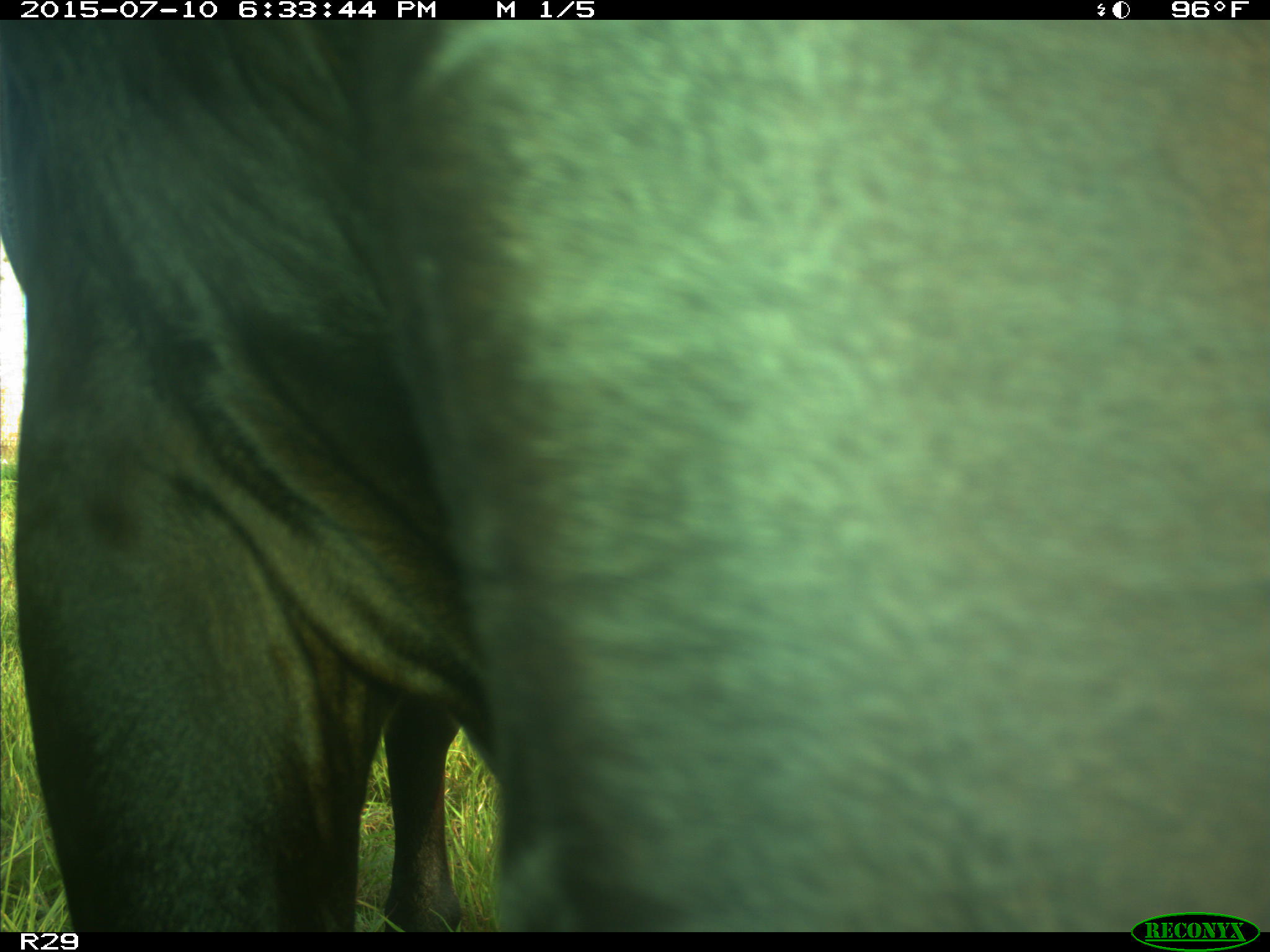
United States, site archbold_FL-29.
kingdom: Animalia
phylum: Chordata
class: Mammalia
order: Artiodactyla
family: Bovidae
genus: Bos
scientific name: Bos taurus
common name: domestic cow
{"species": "Bos taurus (domestic cow)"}